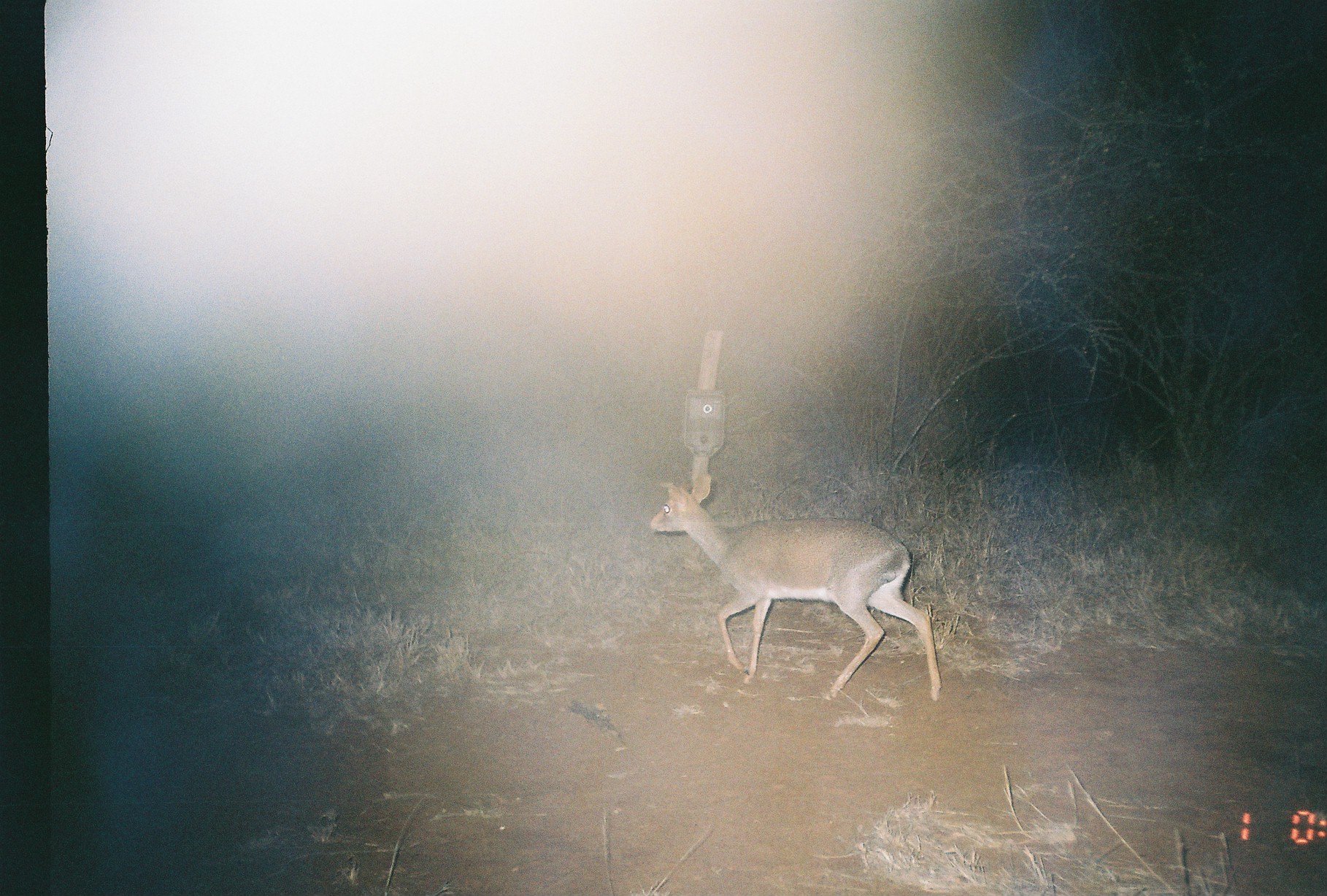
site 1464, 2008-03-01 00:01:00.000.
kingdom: Animalia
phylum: Chordata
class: Mammalia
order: Artiodactyla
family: Bovidae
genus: Madoqua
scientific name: Madoqua guentheri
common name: günther's dik-dik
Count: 1.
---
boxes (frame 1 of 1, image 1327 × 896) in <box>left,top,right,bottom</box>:
madoqua guentheri: <box>648,472,944,703</box>